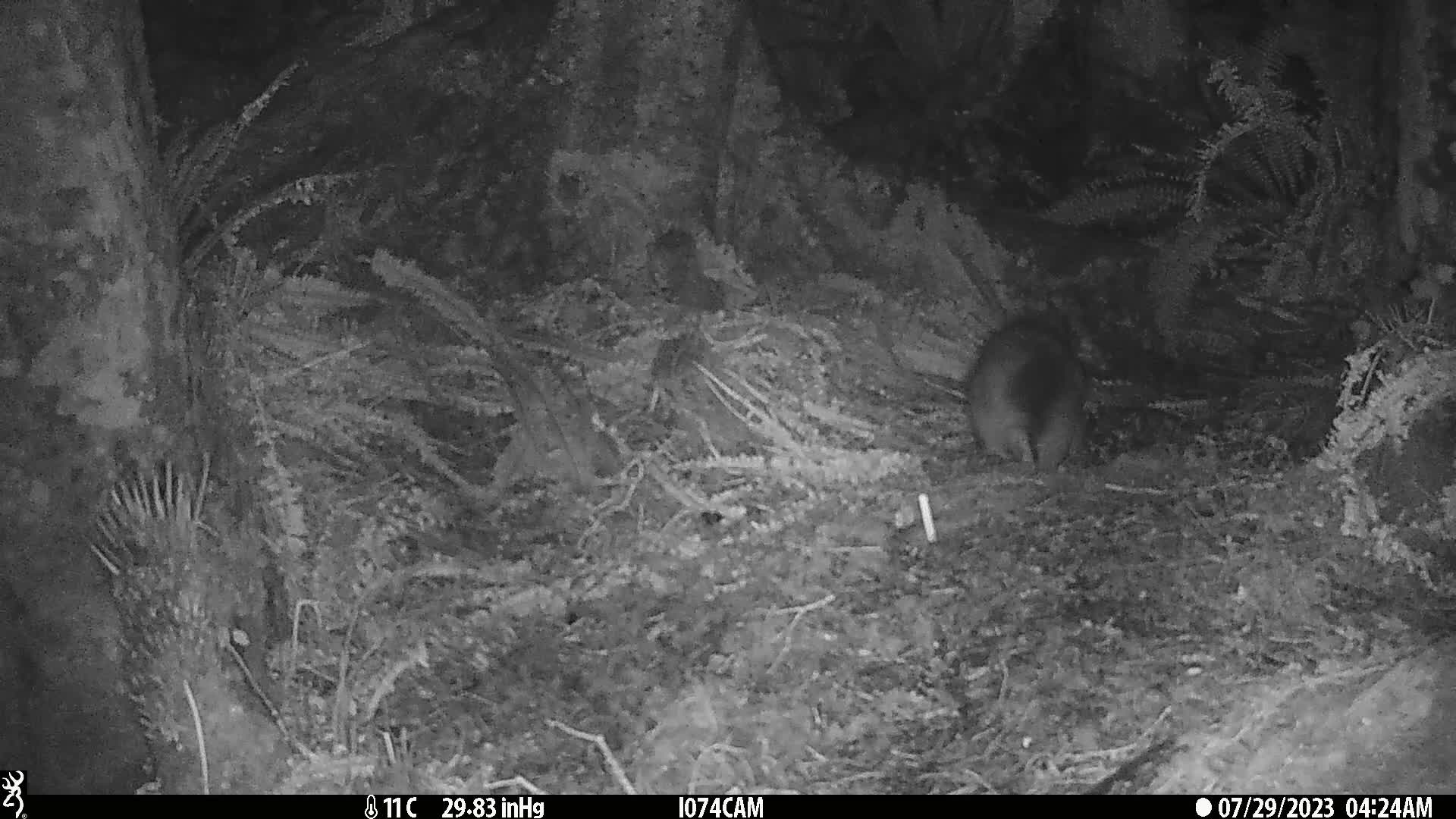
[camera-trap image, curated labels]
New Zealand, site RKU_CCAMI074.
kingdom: Animalia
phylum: Chordata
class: Mammalia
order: Diprotodontia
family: Phalangeridae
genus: Trichosurus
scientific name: Trichosurus vulpecula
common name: common brushtail possum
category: possum